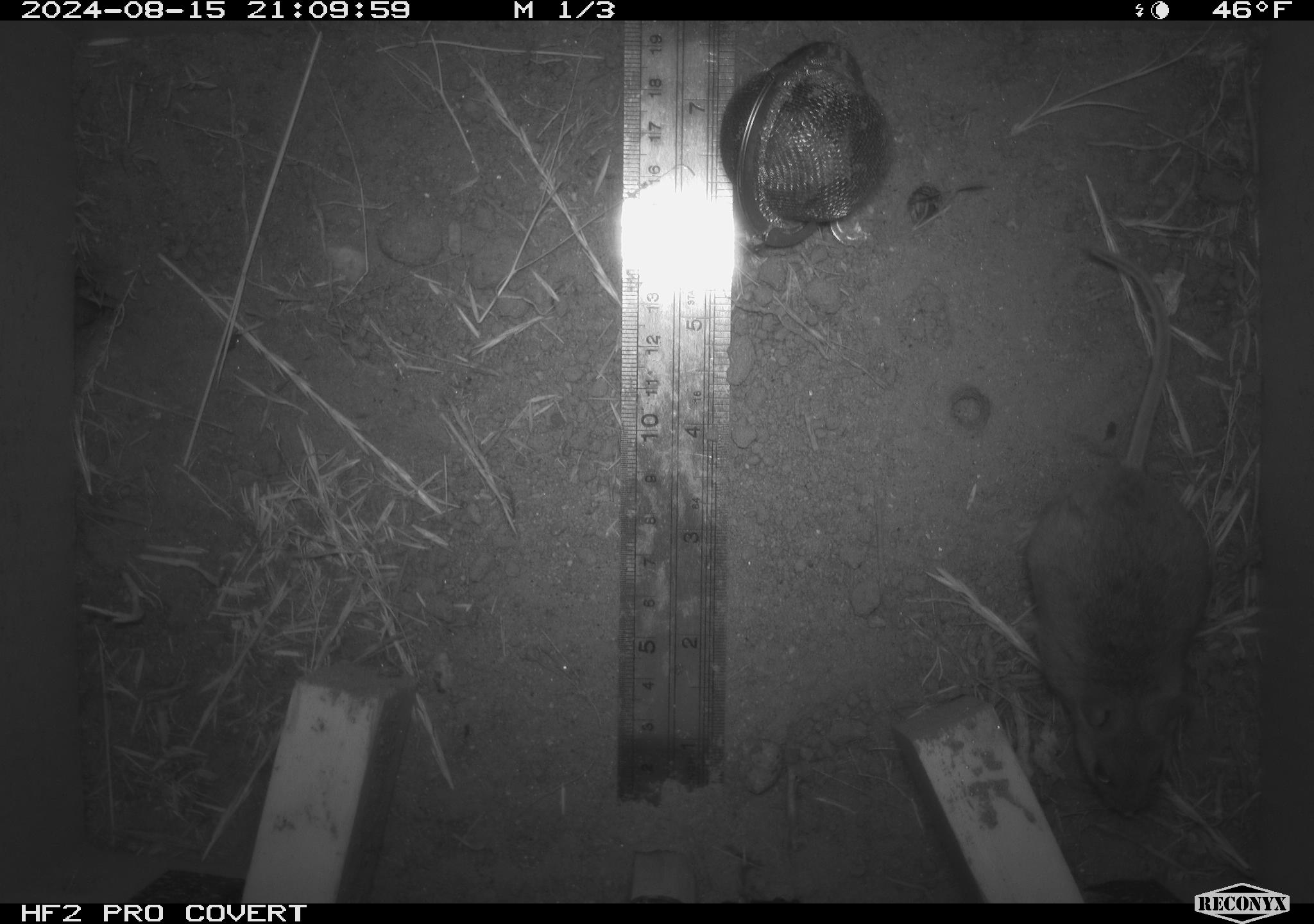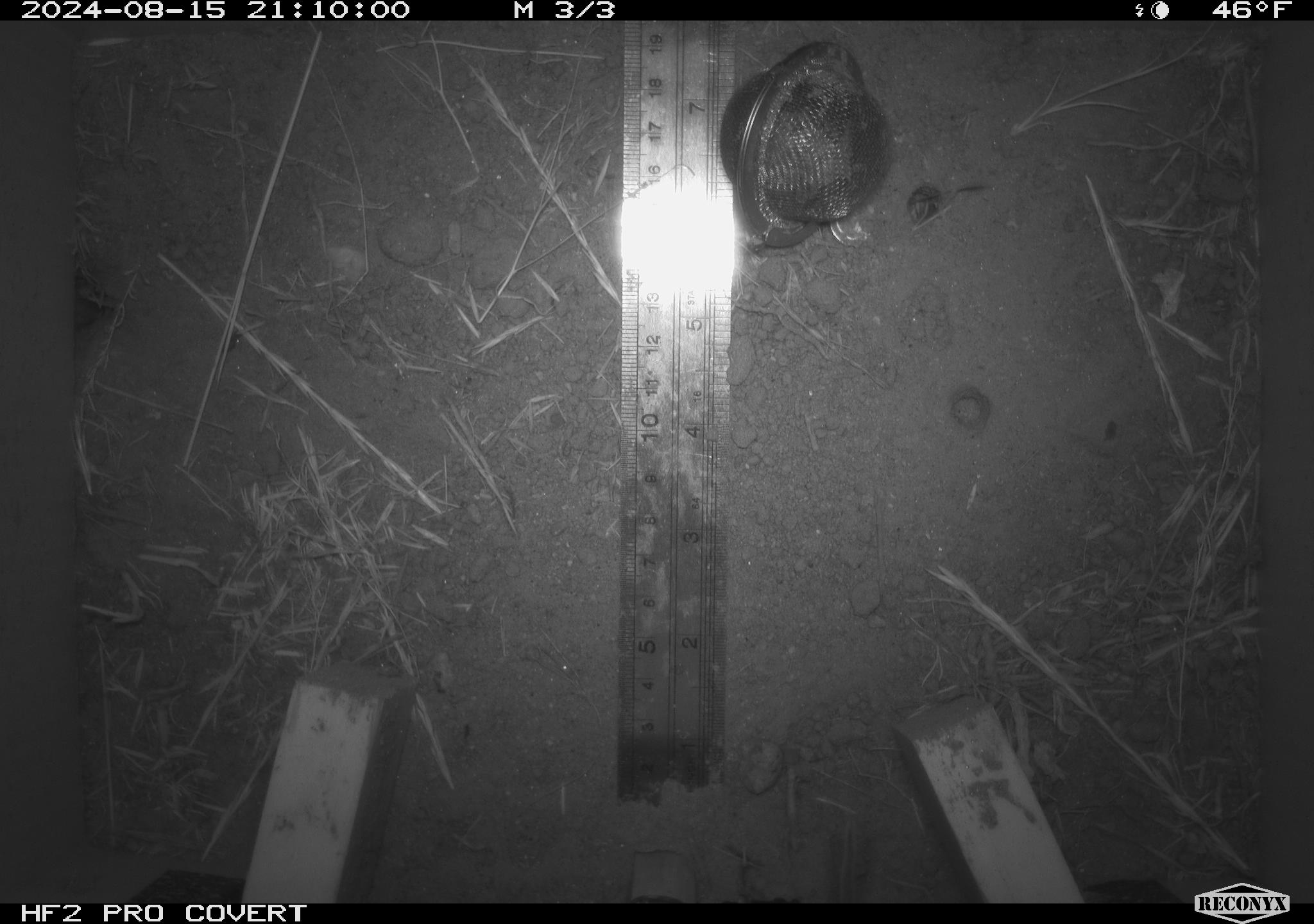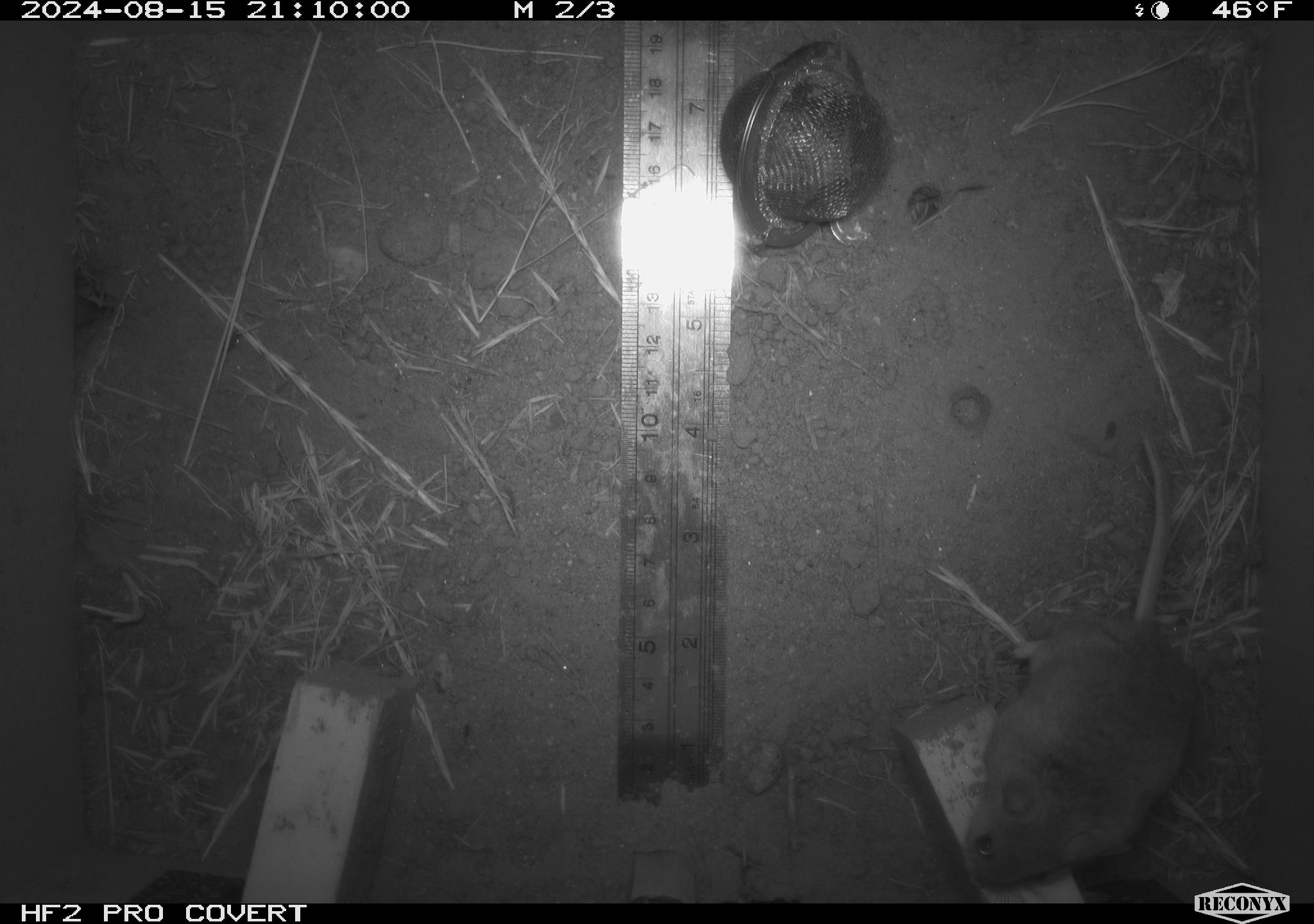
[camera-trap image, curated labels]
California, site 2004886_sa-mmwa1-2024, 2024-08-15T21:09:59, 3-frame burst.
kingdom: Animalia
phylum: Chordata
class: Mammalia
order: Rodentia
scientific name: Rodentia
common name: mouse species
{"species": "mouse species (Rodentia)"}